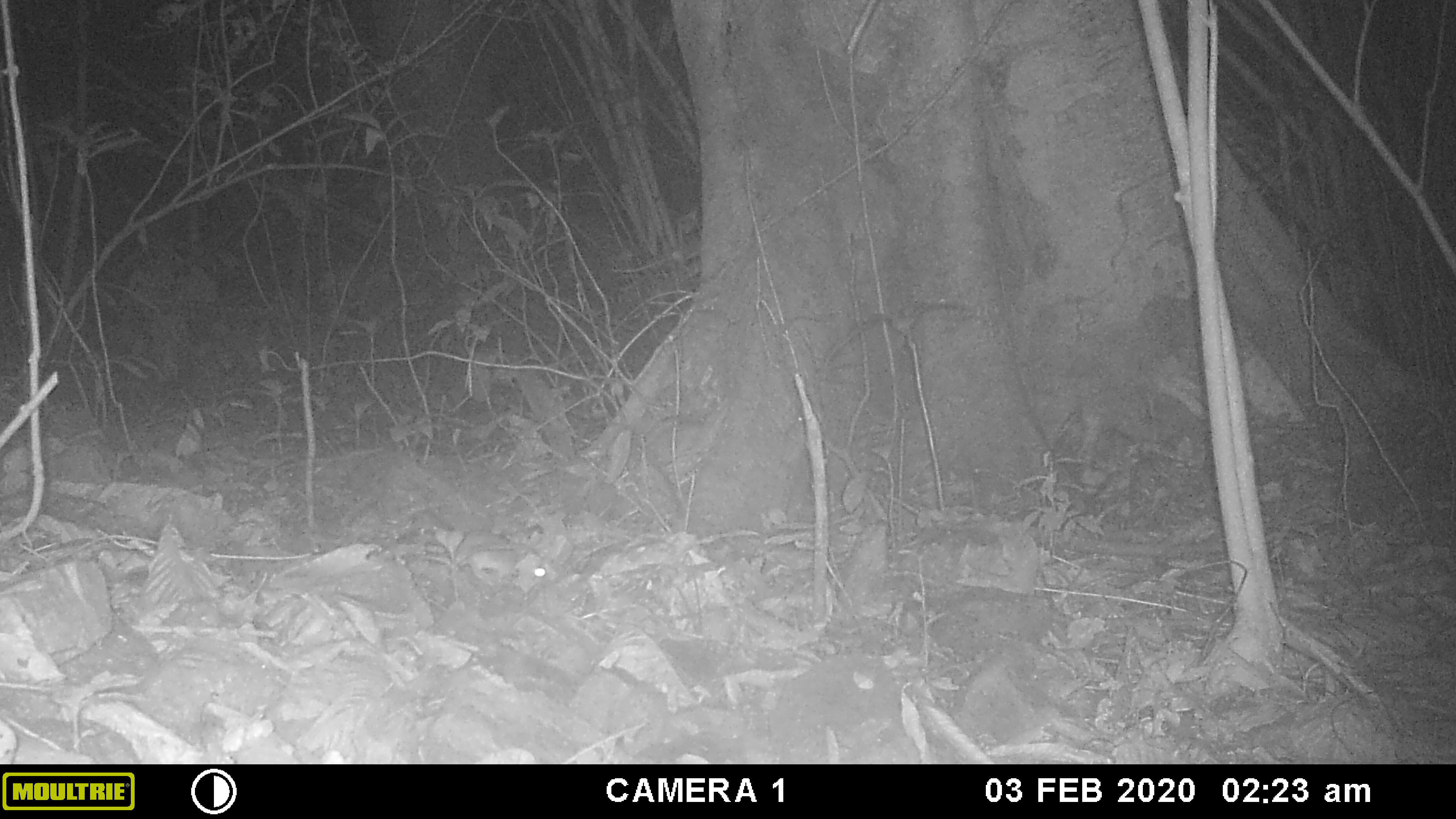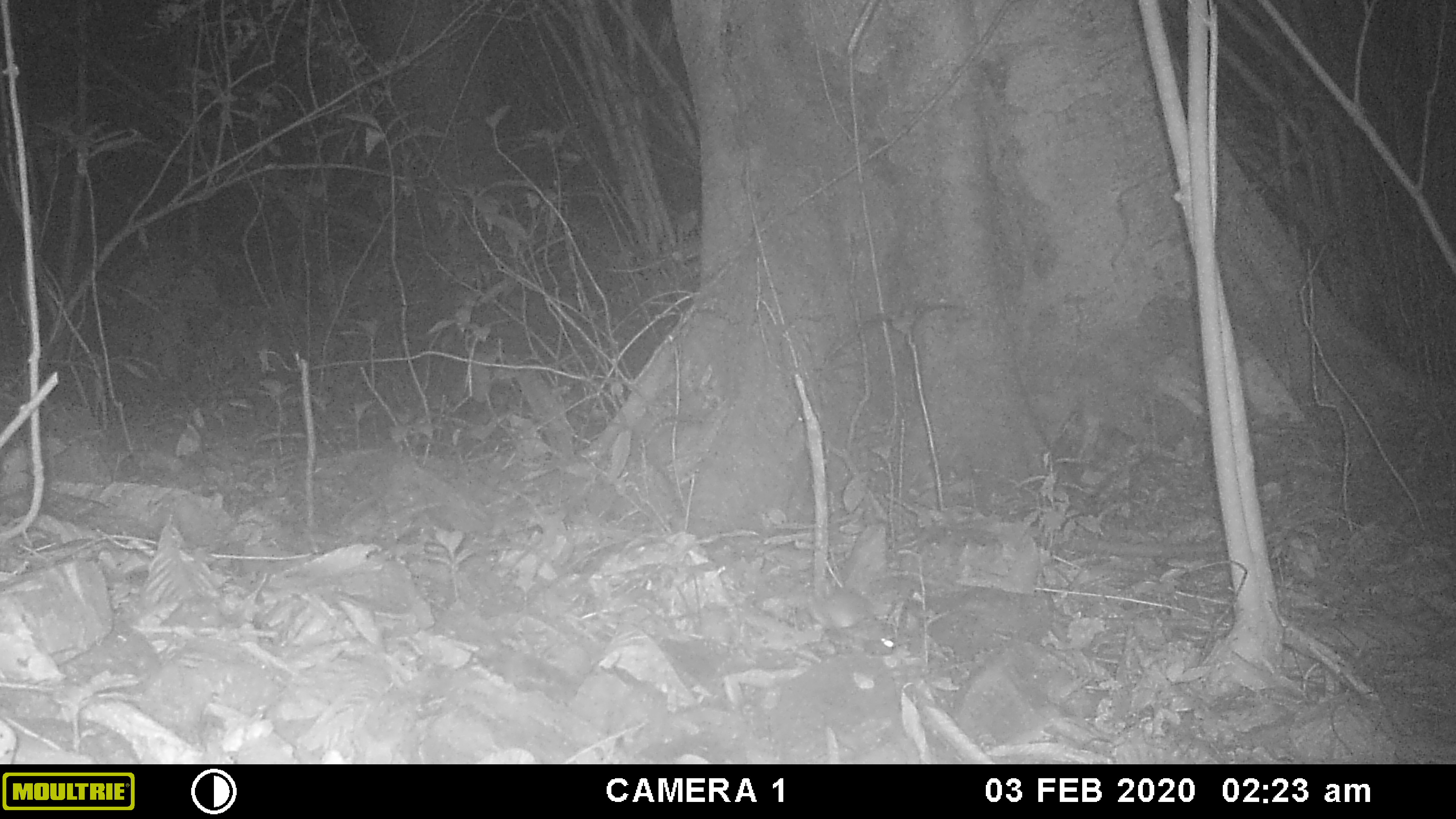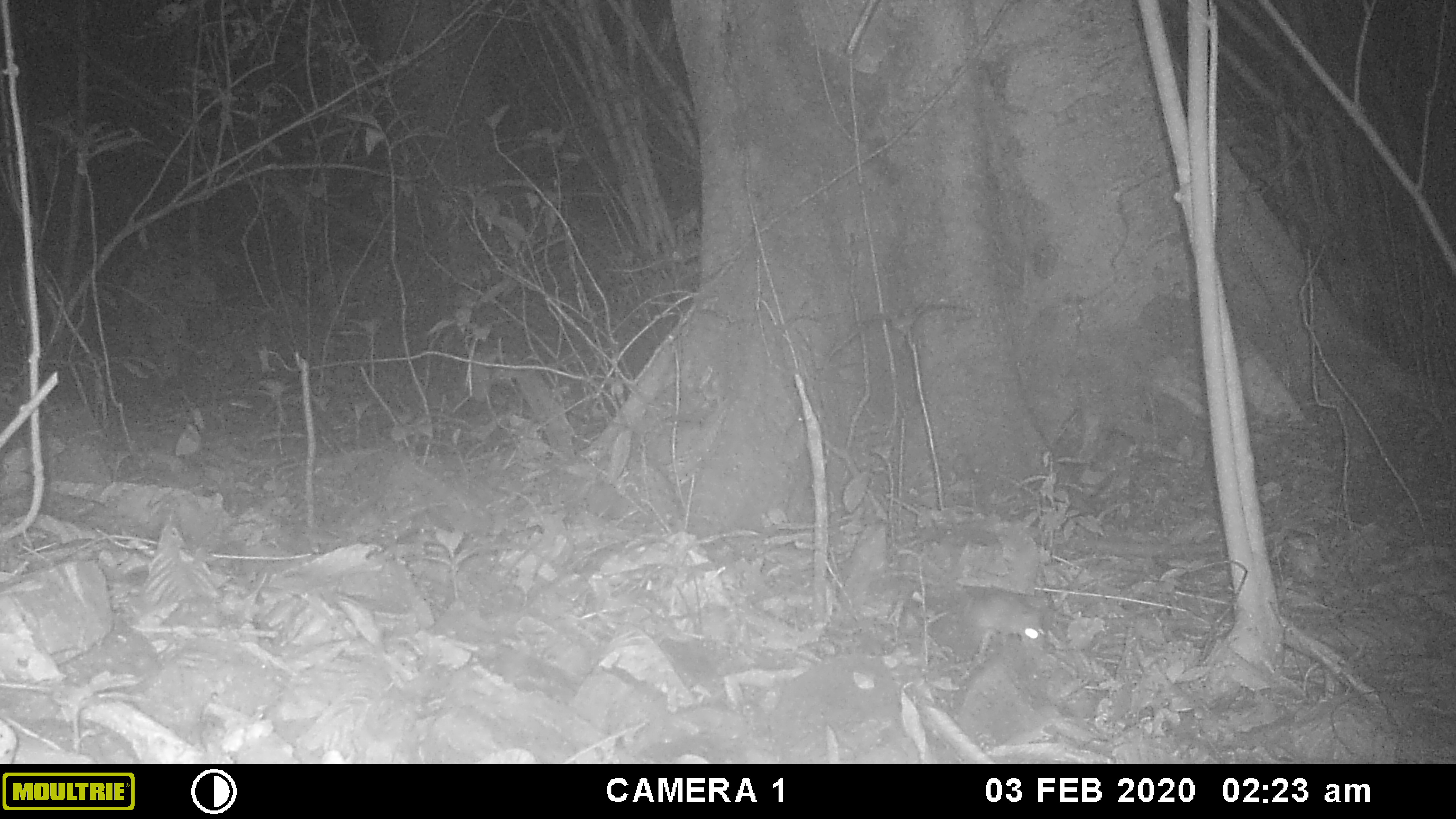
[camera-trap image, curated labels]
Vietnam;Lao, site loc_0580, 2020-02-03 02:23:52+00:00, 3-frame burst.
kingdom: Animalia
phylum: Chordata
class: Mammalia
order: Rodentia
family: Muridae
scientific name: Muridae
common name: old-world mice and rats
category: unidentified murid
Unidentified murid (old-world mice and rats) (Muridae). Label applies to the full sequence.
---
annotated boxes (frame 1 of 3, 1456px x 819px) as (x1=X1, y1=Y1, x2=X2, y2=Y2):
unidentified murid: (x1=425, y1=507, x2=547, y2=593)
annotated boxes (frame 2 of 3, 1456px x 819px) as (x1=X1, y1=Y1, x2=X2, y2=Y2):
unidentified murid: (x1=808, y1=586, x2=898, y2=654)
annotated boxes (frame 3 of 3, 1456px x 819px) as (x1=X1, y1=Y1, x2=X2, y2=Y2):
unidentified murid: (x1=898, y1=550, x2=1043, y2=648)